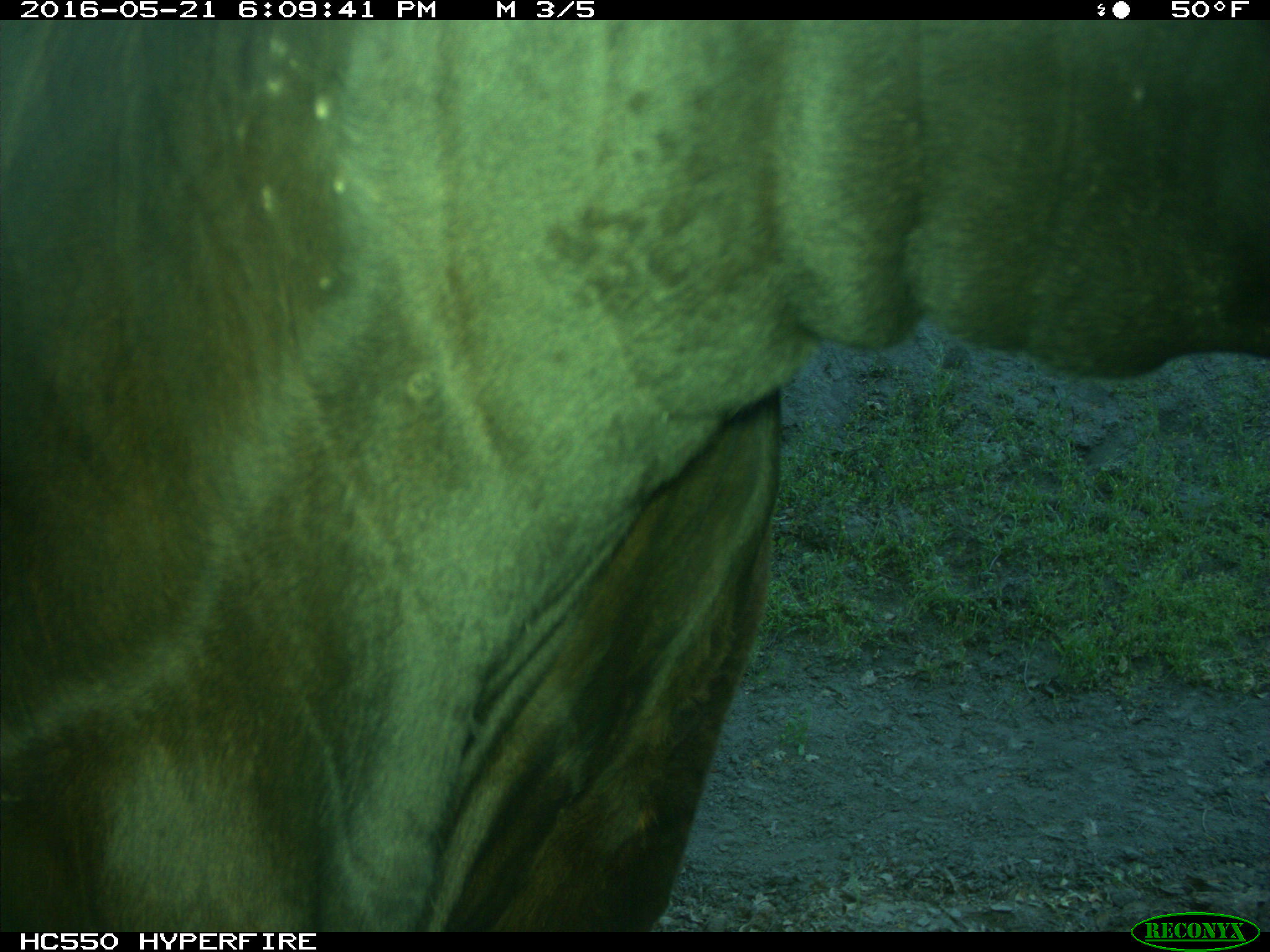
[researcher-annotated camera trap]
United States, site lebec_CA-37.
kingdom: Animalia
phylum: Chordata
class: Mammalia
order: Artiodactyla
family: Bovidae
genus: Bos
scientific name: Bos taurus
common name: domestic cow